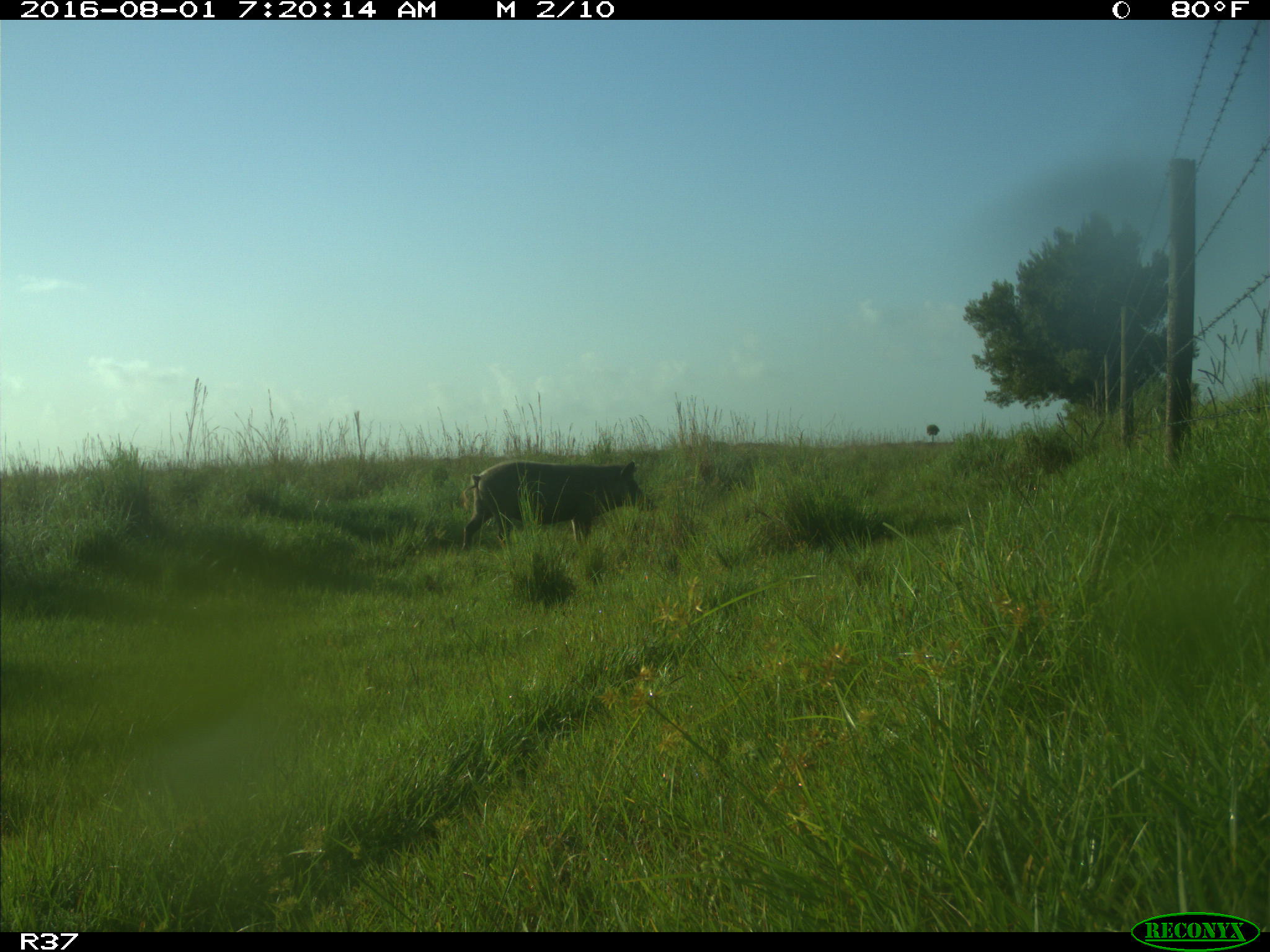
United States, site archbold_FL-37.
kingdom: Animalia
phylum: Chordata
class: Mammalia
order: Artiodactyla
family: Suidae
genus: Sus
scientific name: Sus scrofa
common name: wild boar